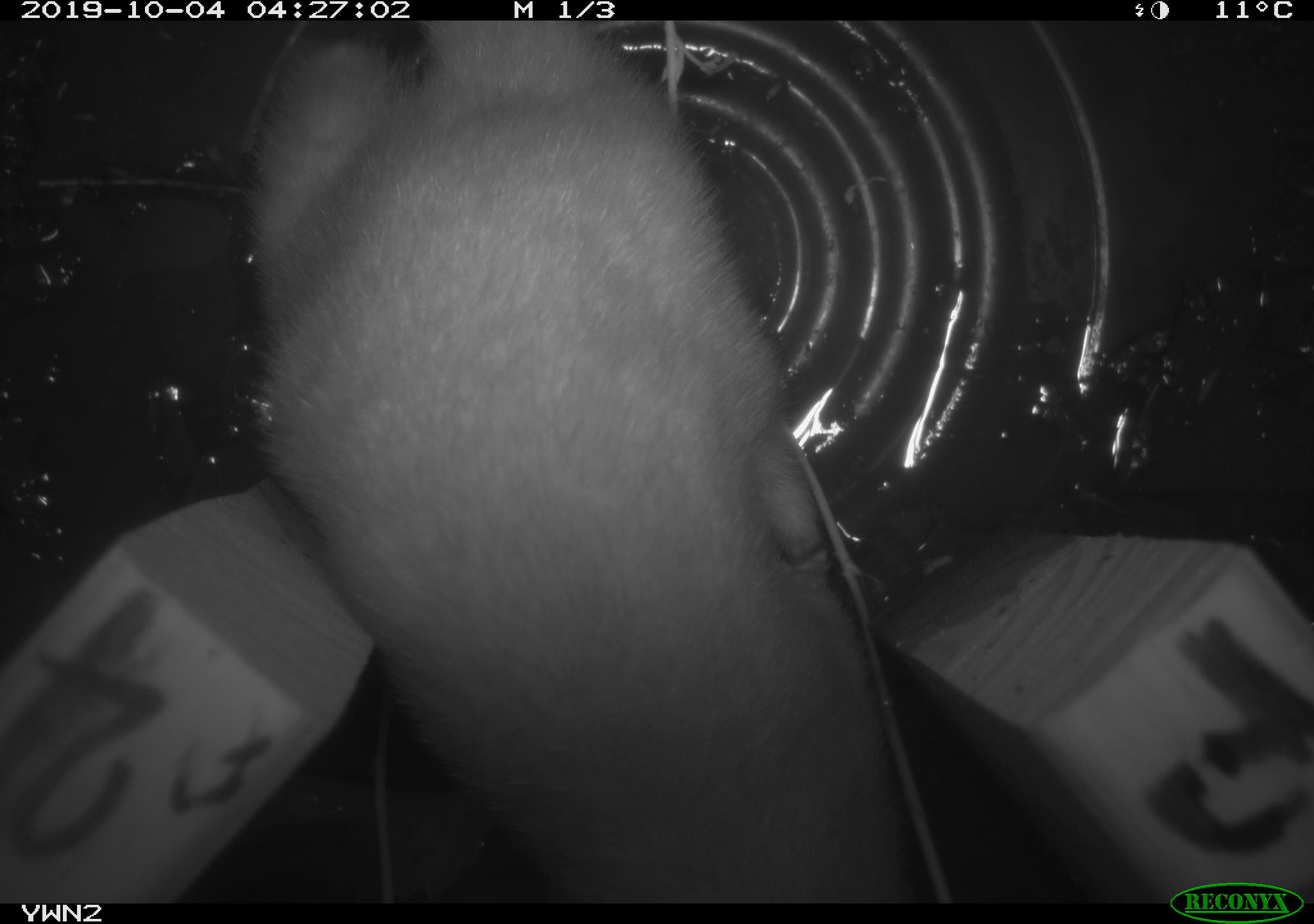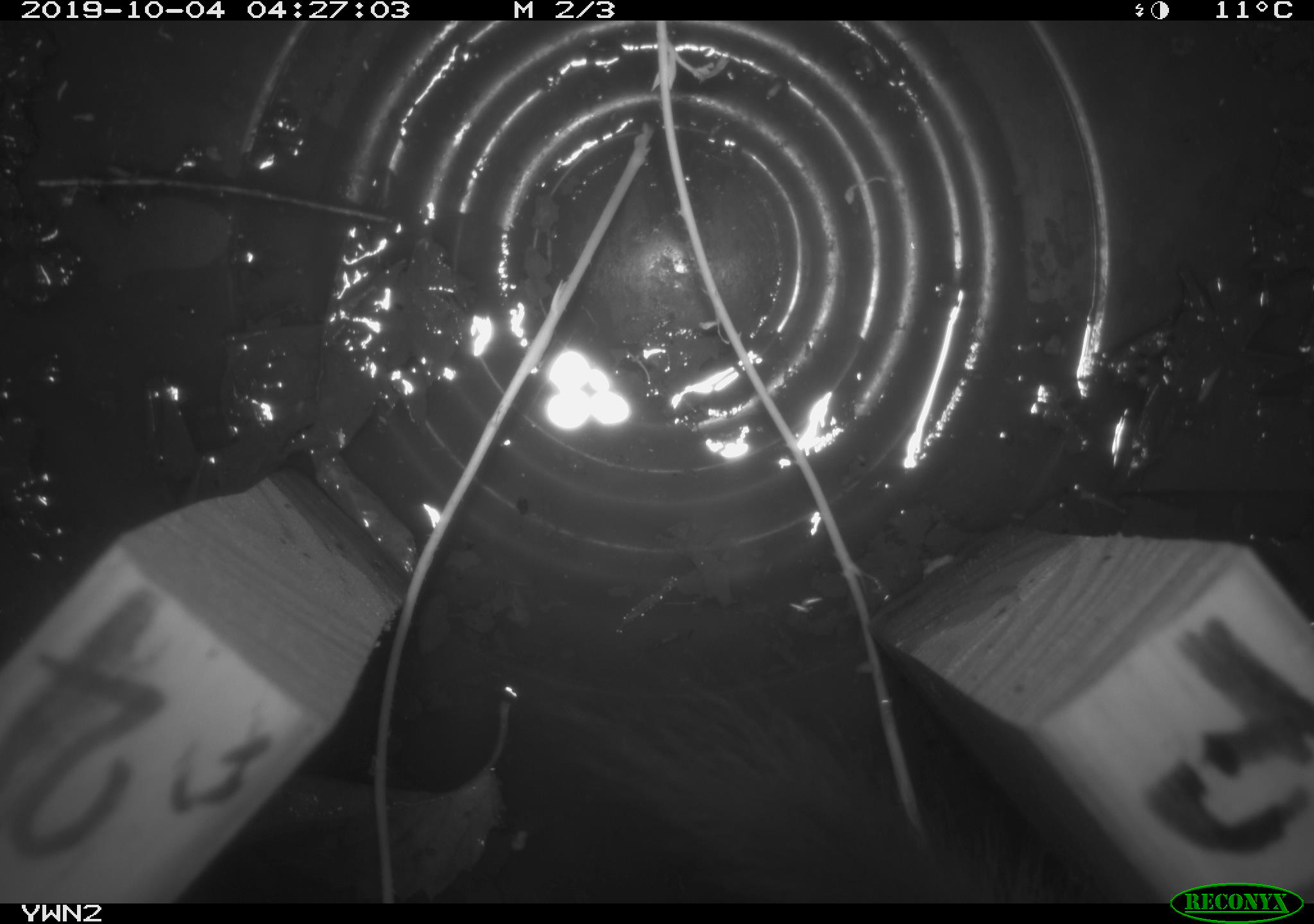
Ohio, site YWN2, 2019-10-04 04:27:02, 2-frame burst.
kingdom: Animalia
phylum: Chordata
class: Mammalia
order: Carnivora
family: Mustelidae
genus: Neogale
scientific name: Neogale frenata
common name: long-tailed weasel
Long-tailed weasel (Neogale frenata).